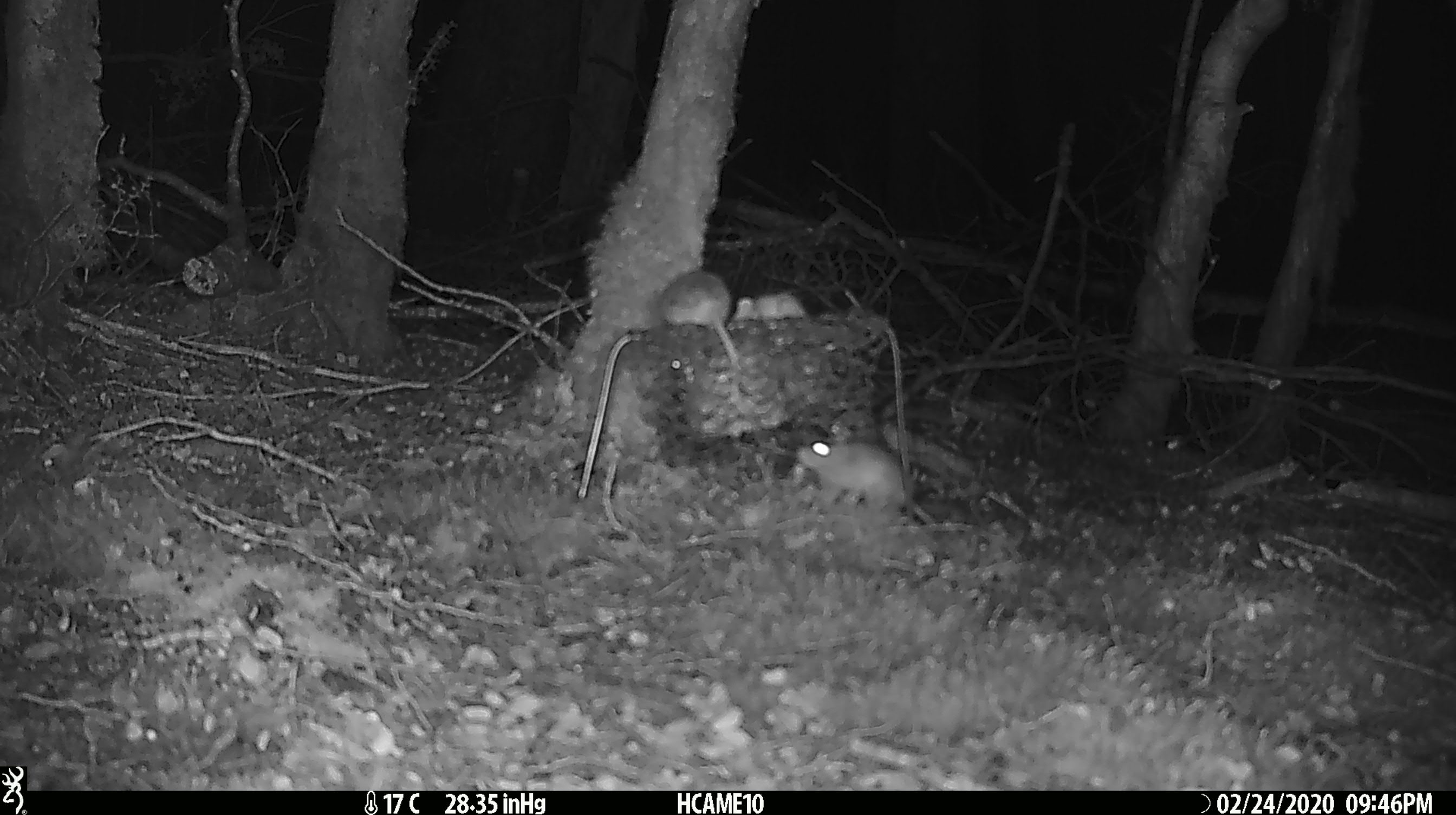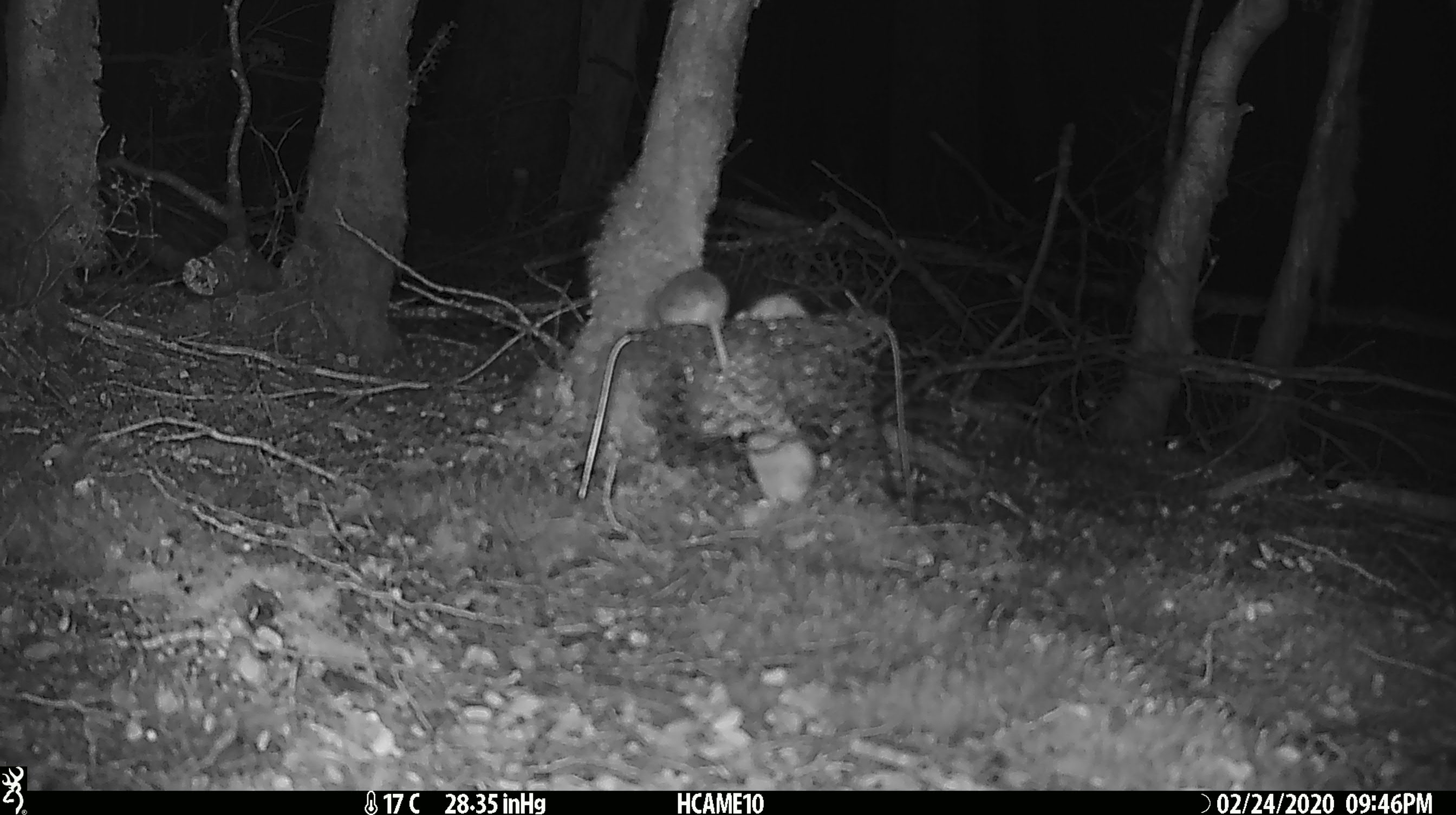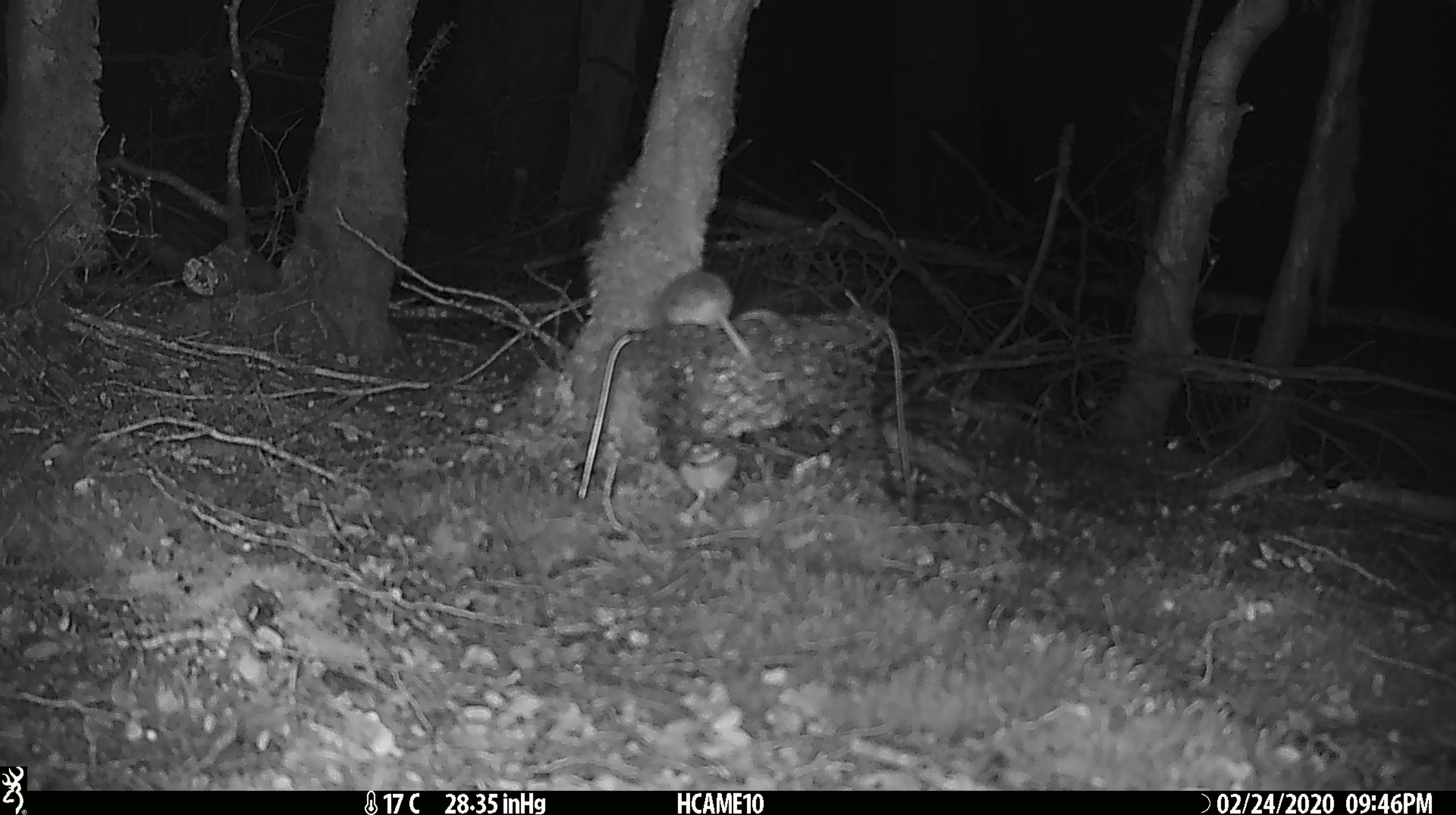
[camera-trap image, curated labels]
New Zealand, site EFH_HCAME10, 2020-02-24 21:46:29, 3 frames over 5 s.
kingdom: Animalia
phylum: Chordata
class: Mammalia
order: Rodentia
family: Muridae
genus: Mus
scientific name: Mus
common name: mouse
Mouse (Mus).